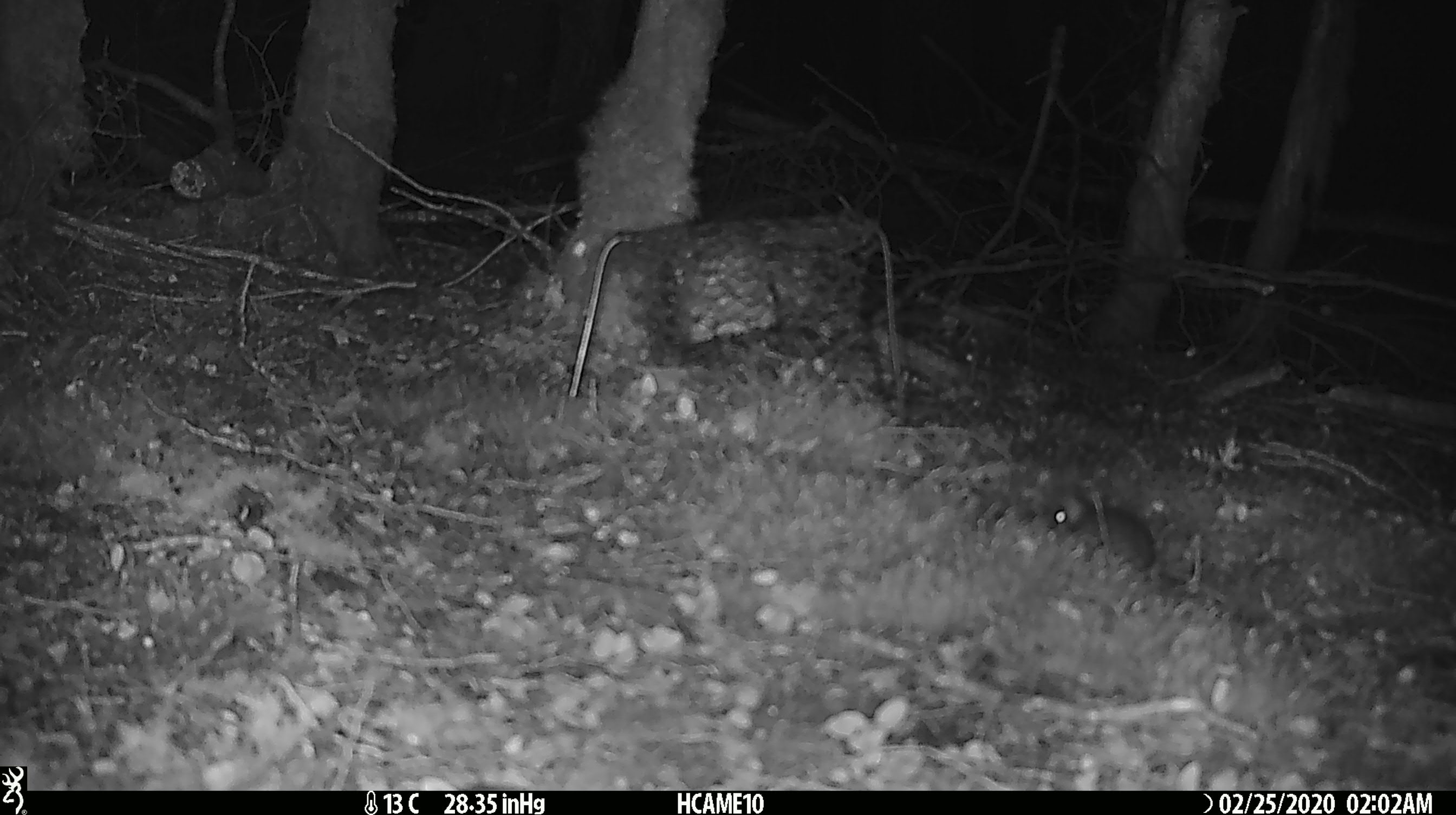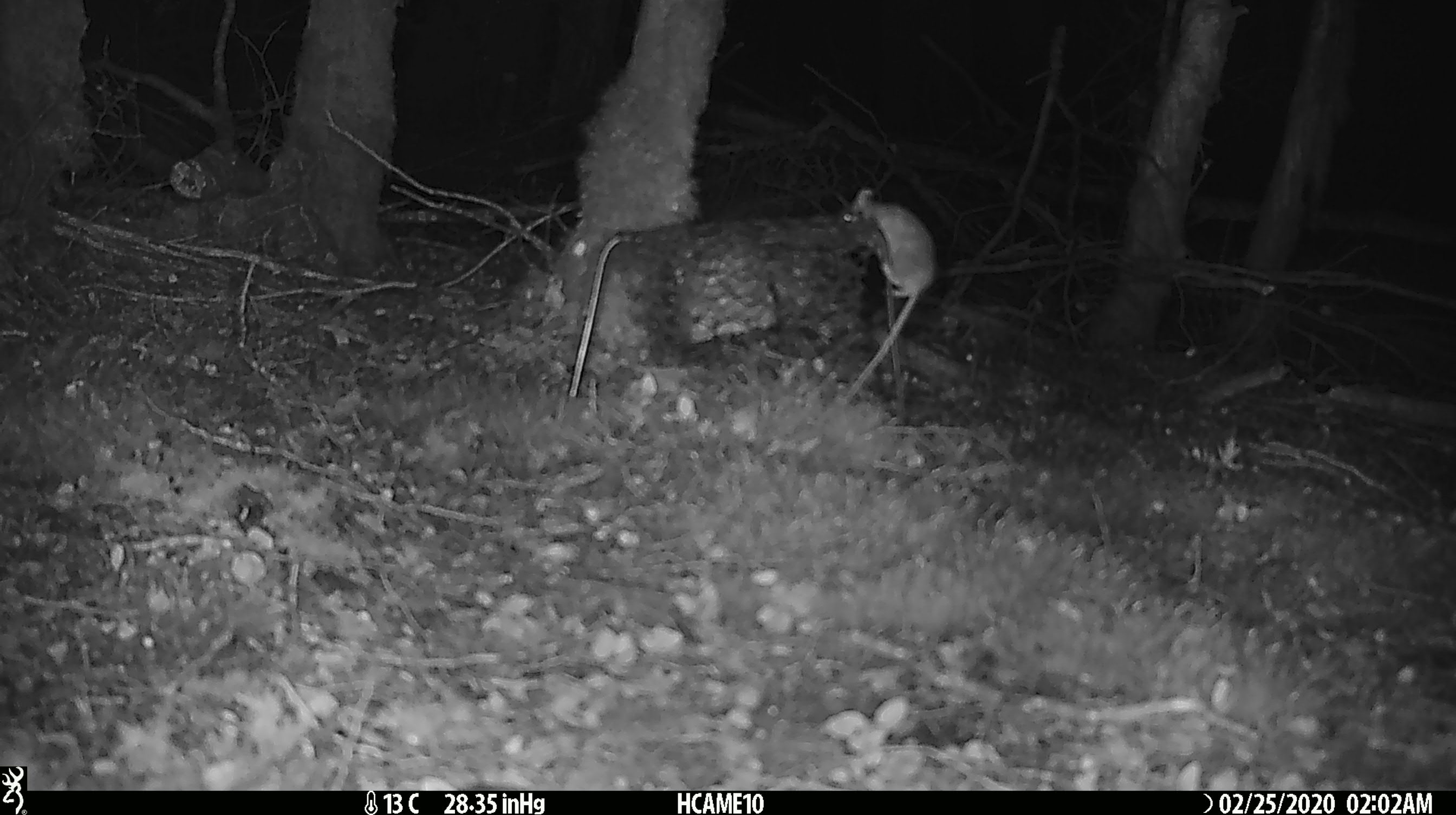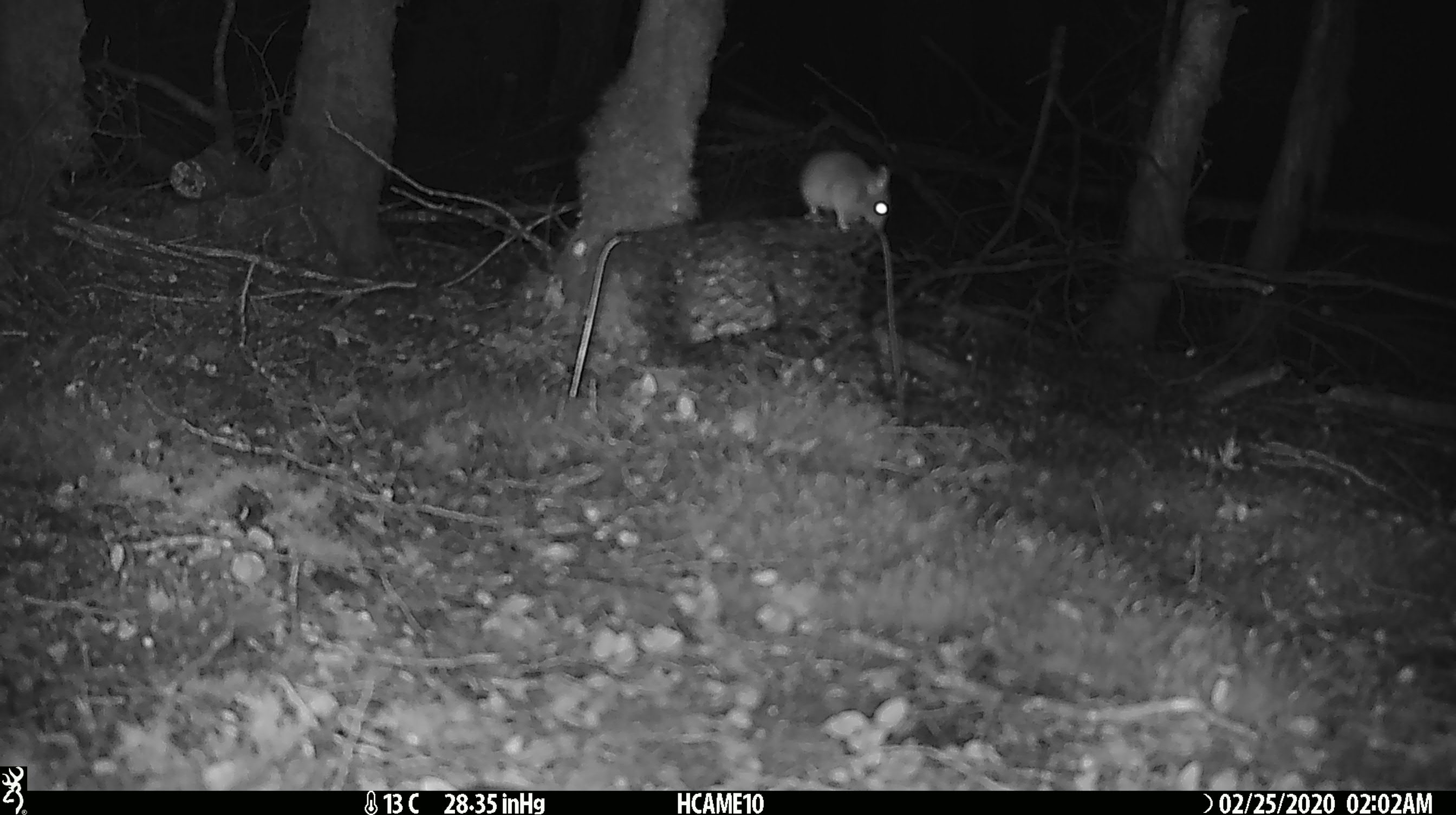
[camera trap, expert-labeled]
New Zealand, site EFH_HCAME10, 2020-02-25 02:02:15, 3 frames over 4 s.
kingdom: Animalia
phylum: Chordata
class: Mammalia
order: Rodentia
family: Muridae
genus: Mus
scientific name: Mus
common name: mouse